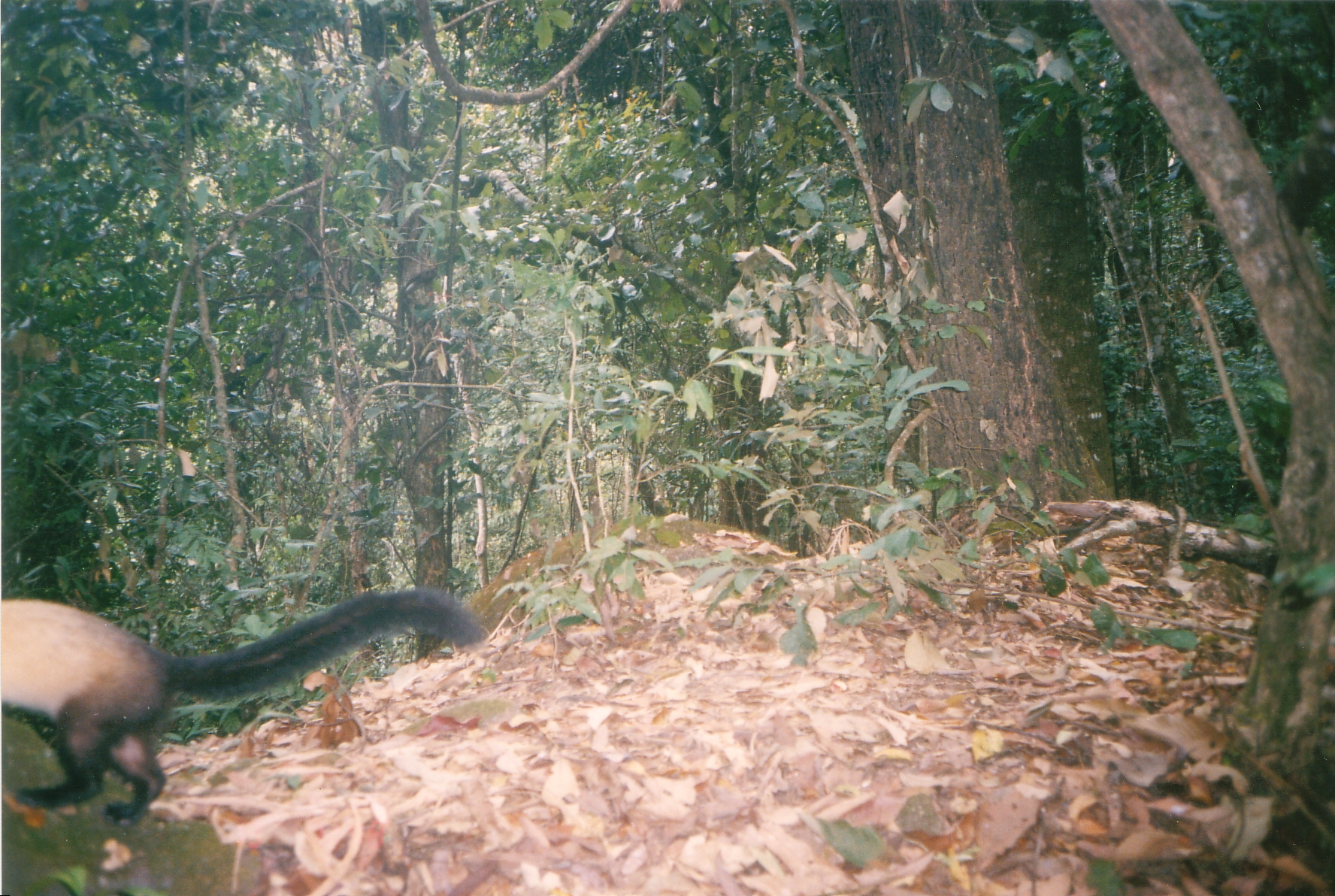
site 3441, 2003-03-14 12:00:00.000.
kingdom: Animalia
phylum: Chordata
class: Mammalia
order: Carnivora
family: Mustelidae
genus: Martes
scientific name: Martes flavigula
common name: yellow-throated marten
Martes flavigula (yellow-throated marten), count 1.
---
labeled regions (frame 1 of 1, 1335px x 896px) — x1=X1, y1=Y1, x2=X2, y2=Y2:
martes flavigula: x1=0, y1=583, x2=482, y2=827